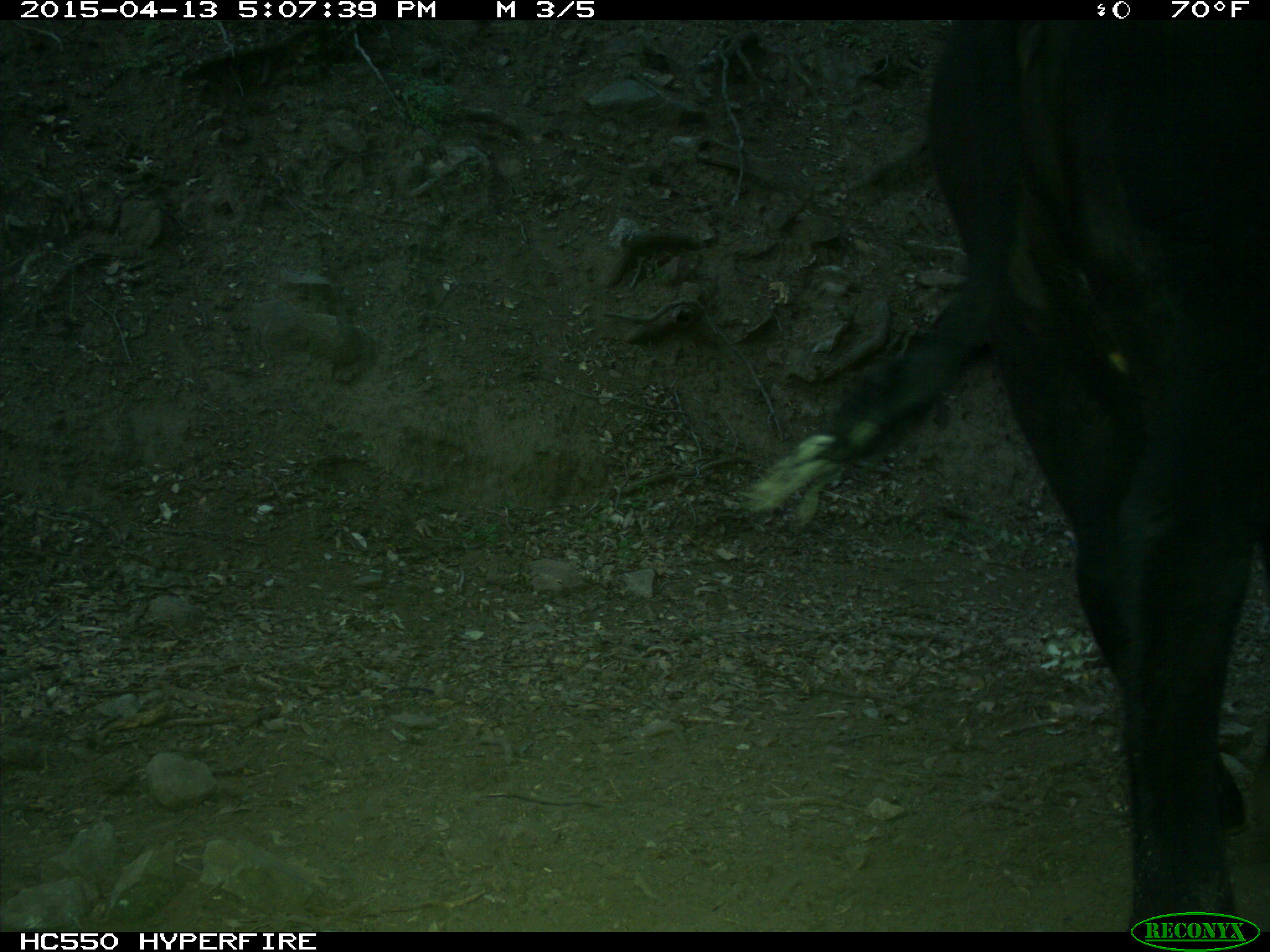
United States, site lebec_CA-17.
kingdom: Animalia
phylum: Chordata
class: Mammalia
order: Artiodactyla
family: Bovidae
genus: Bos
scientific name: Bos taurus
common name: domestic cow